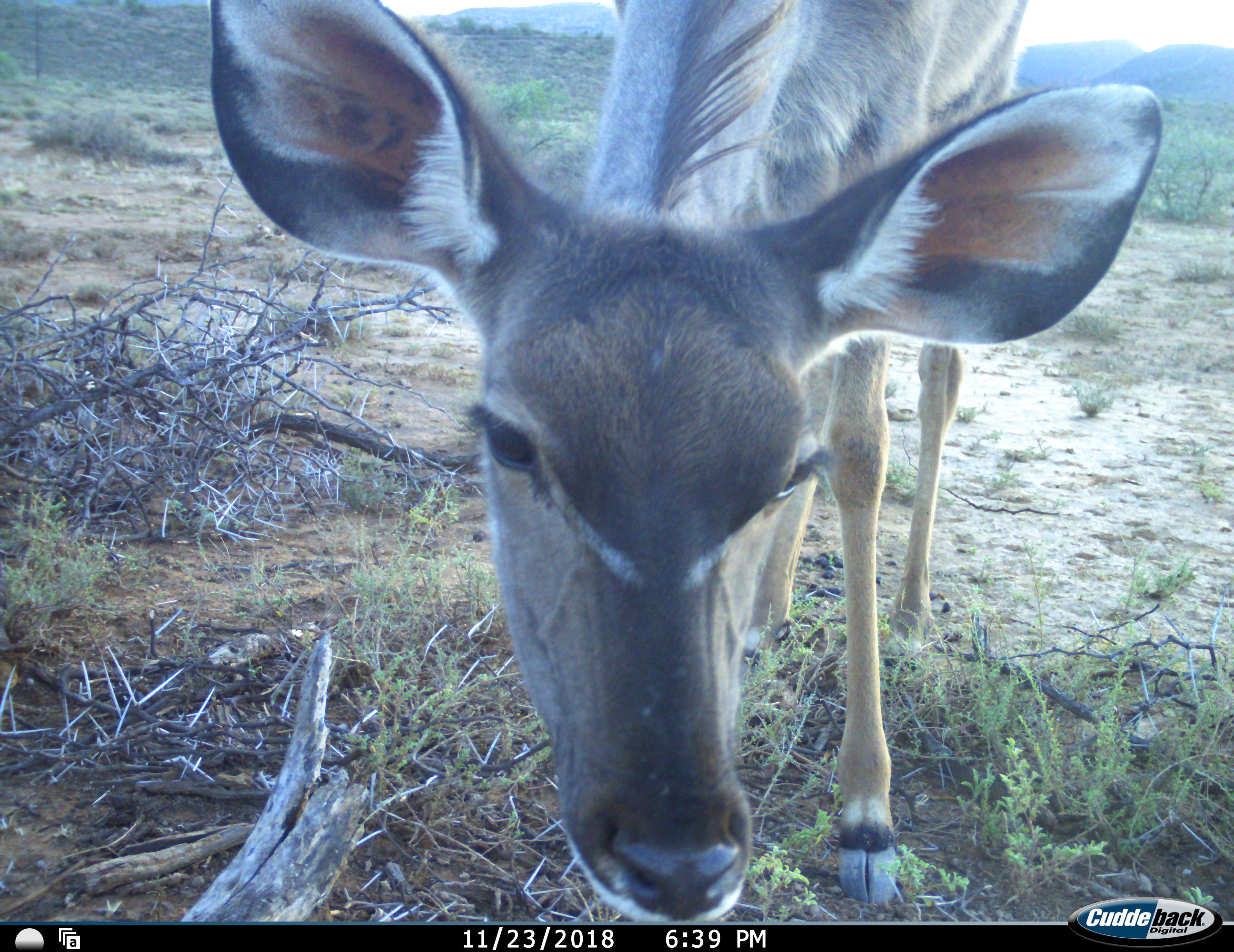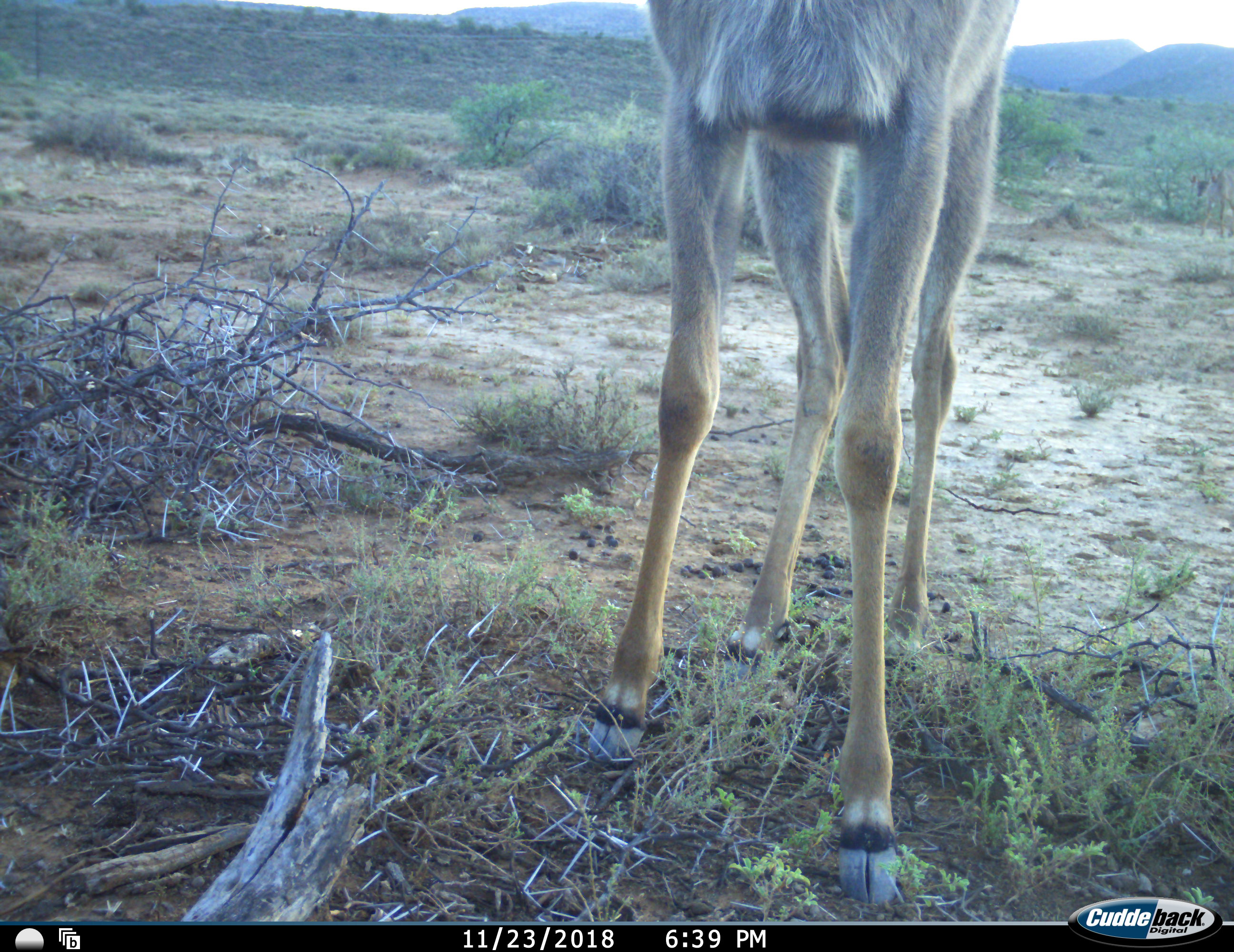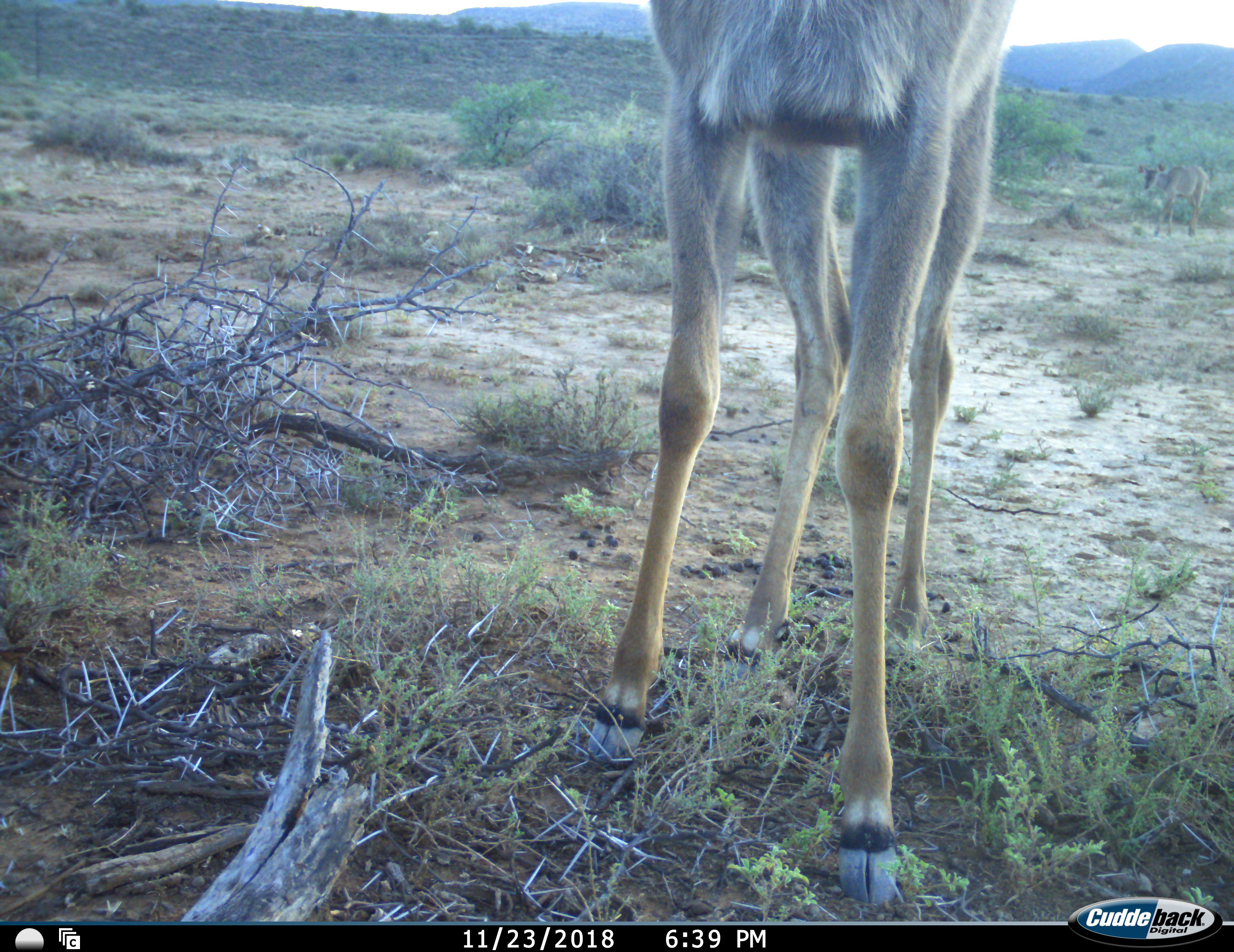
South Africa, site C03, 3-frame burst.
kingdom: Animalia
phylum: Chordata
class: Mammalia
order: Artiodactyla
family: Bovidae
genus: Tragelaphus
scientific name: Tragelaphus strepsiceros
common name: greater kudu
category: kudu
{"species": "kudu (greater kudu) (Tragelaphus strepsiceros)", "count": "1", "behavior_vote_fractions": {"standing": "71%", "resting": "0%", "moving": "14%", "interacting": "29%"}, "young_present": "14%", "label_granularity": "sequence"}